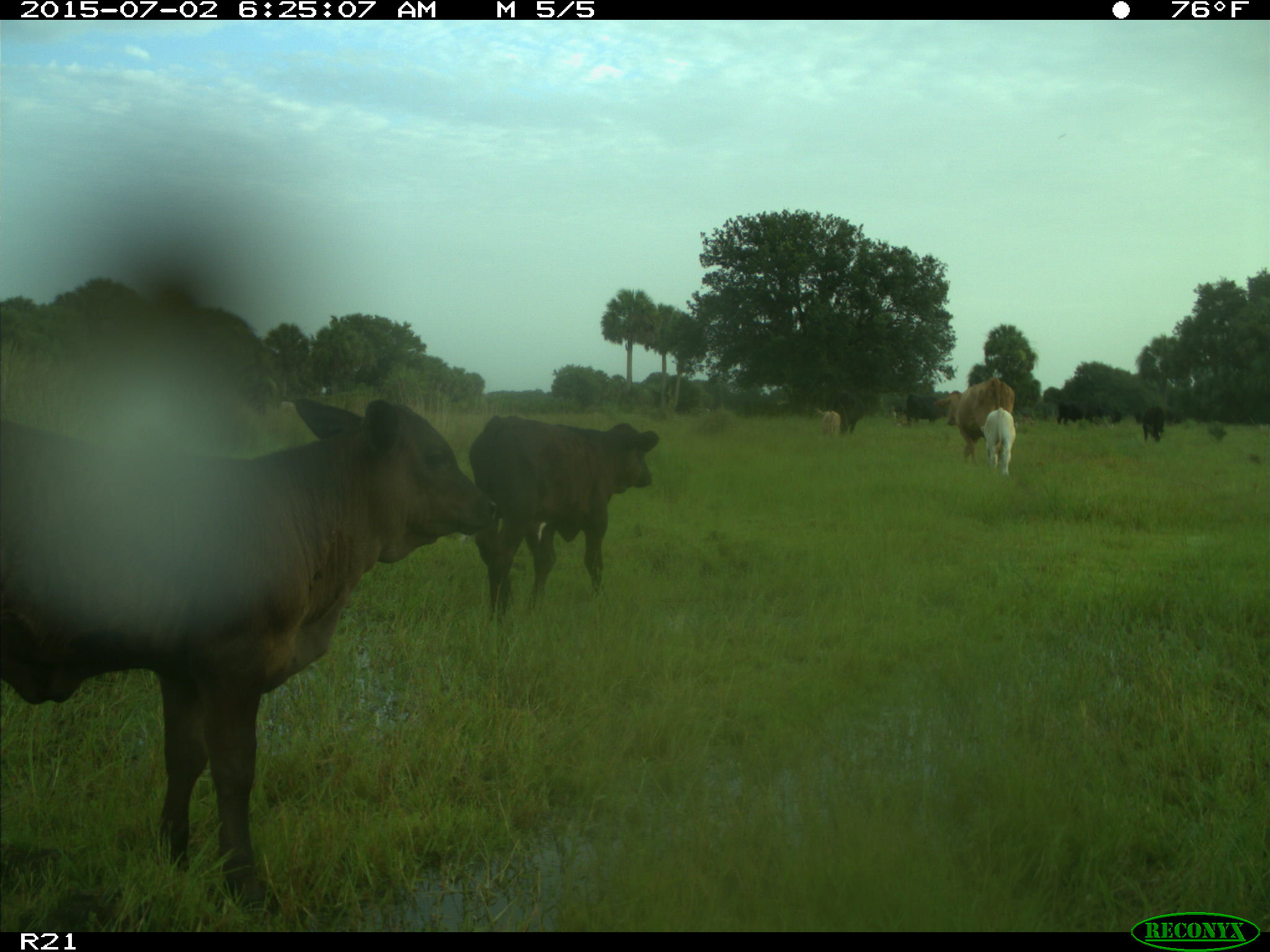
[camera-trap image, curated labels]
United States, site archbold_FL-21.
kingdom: Animalia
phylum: Chordata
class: Mammalia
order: Artiodactyla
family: Bovidae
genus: Bos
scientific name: Bos taurus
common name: domestic cow